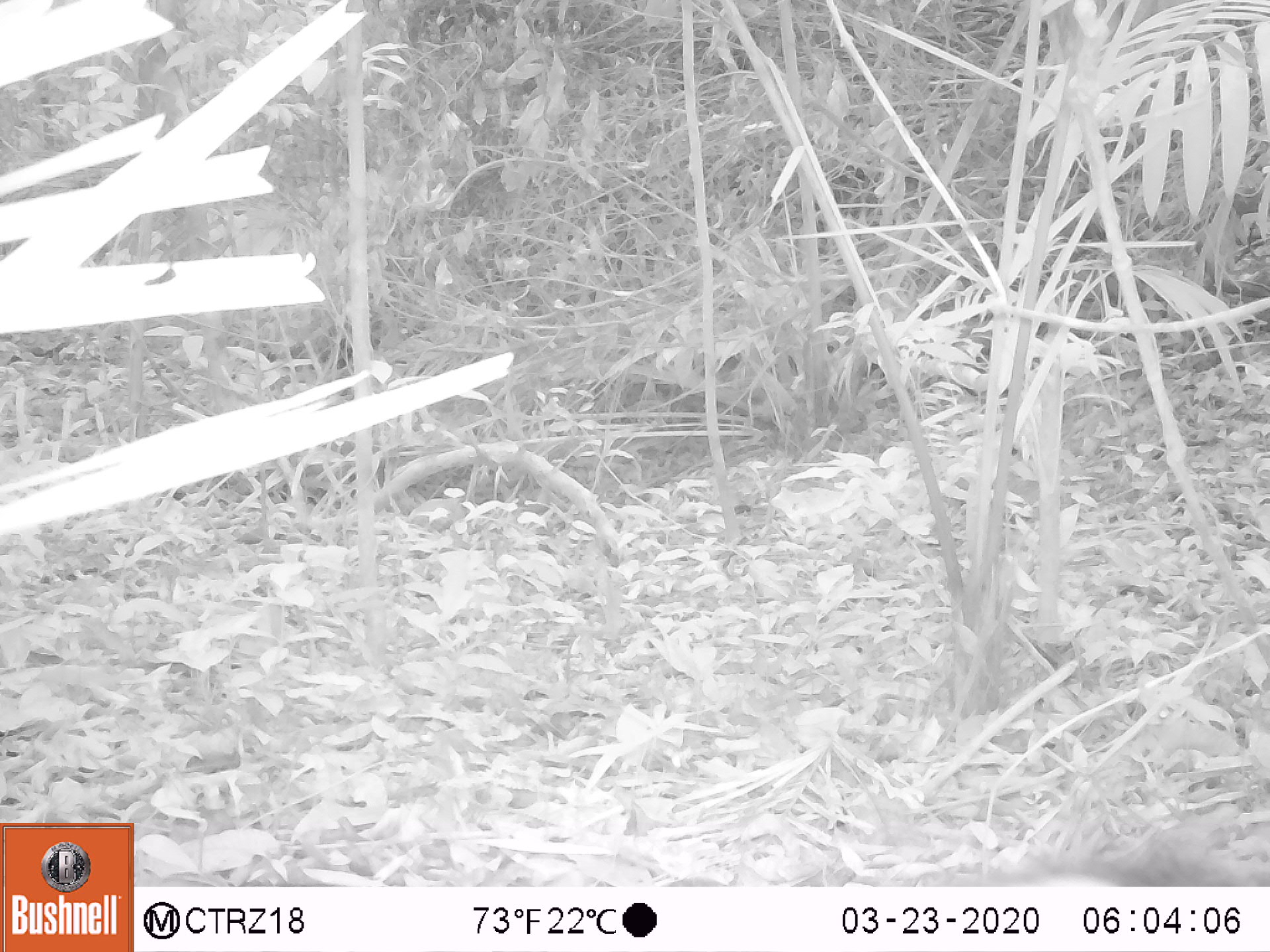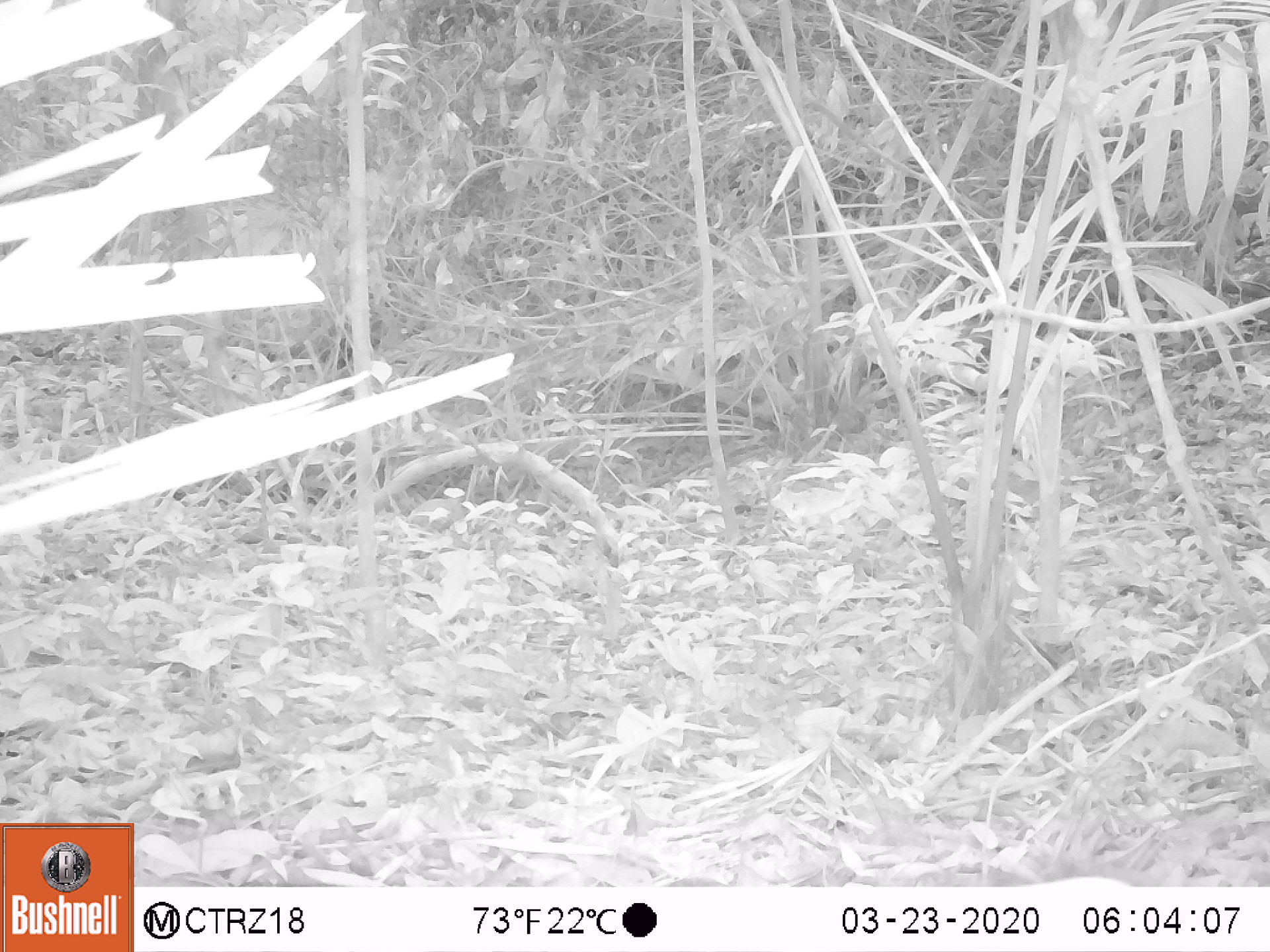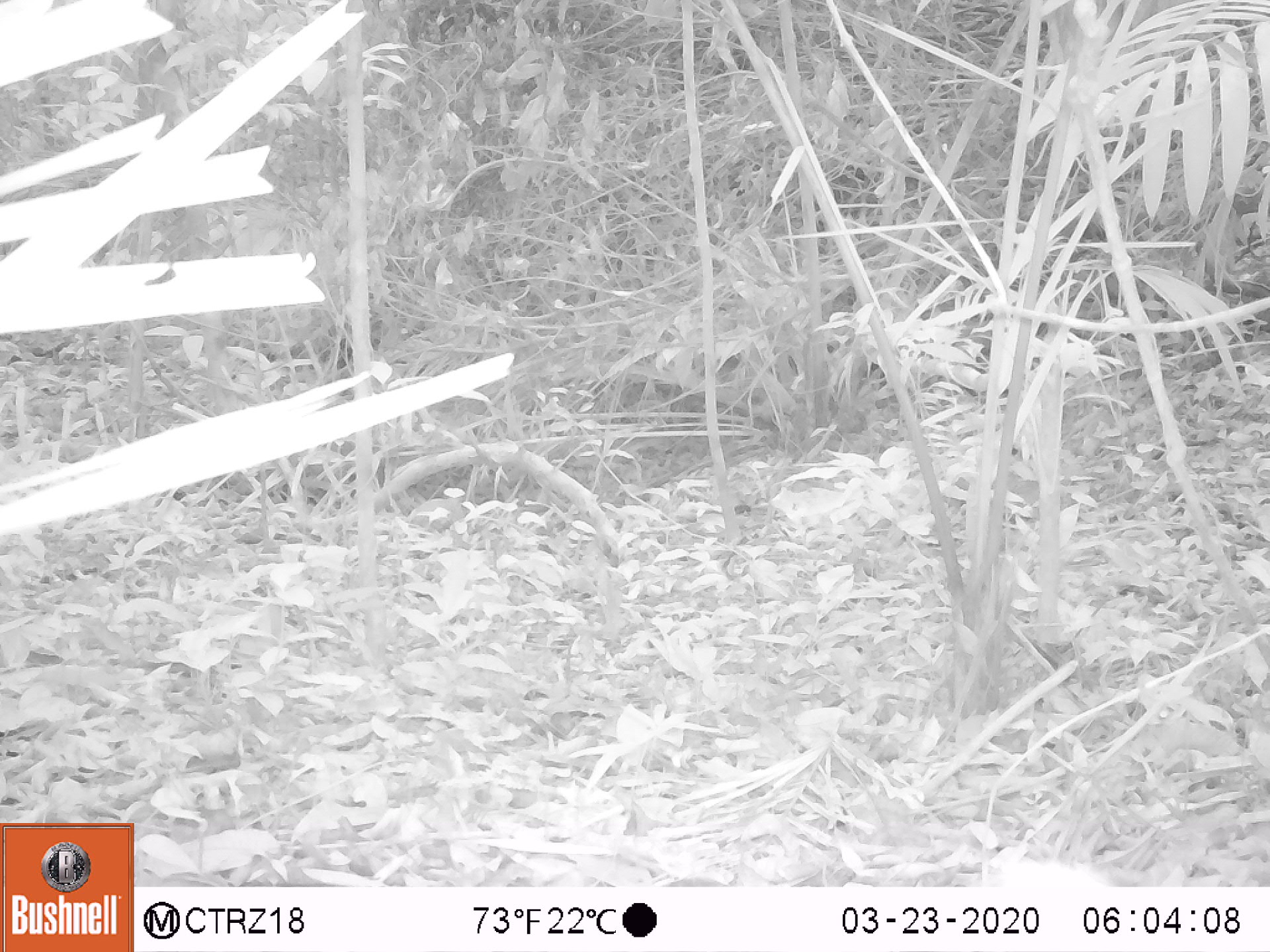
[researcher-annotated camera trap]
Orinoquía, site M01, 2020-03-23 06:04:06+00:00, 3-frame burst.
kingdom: Animalia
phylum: Chordata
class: Mammalia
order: Rodentia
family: Dasyproctidae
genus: Dasyprocta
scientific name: Dasyprocta fuliginosa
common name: black agouti